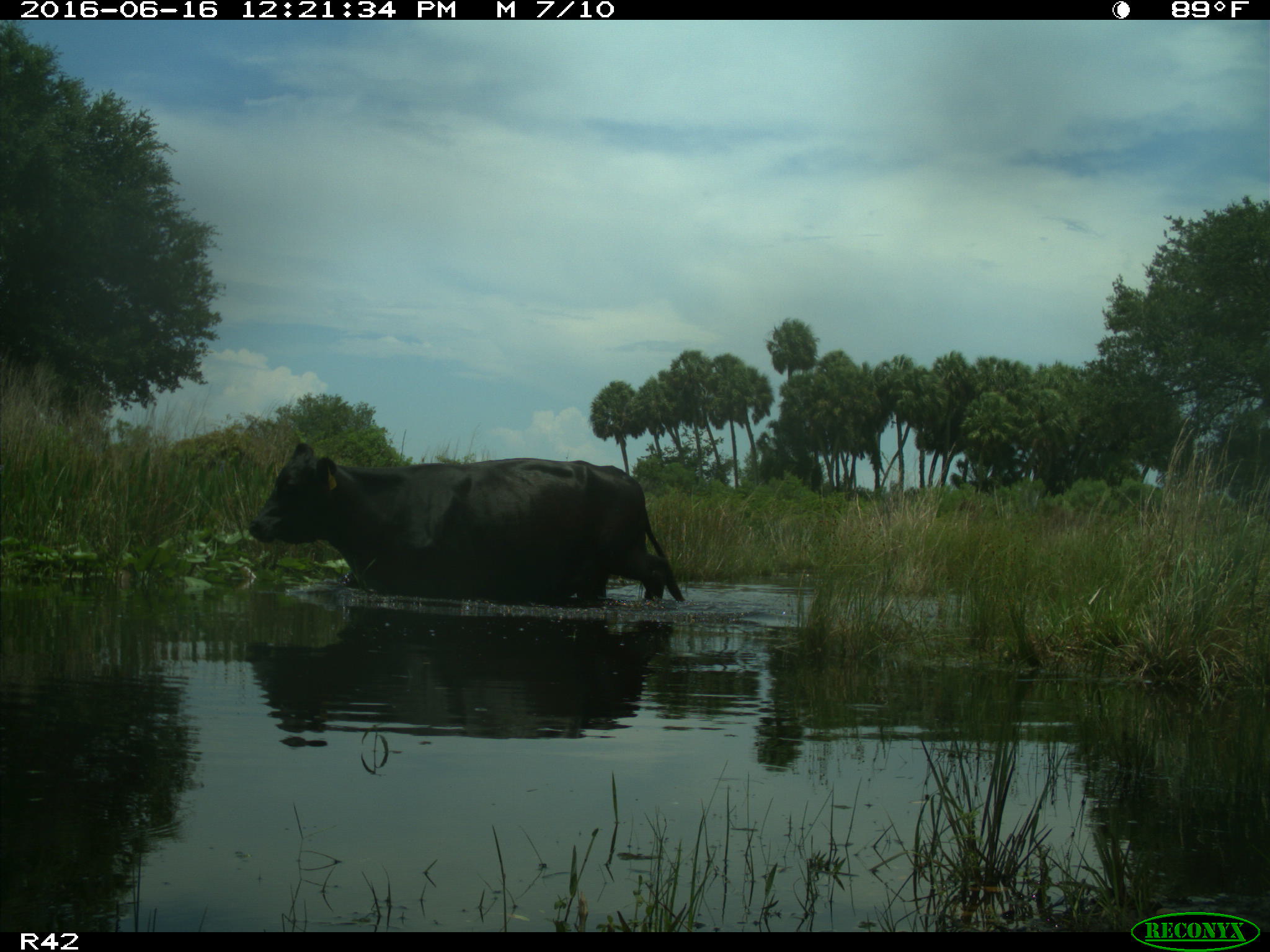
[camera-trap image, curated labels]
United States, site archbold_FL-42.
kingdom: Animalia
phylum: Chordata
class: Mammalia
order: Artiodactyla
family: Bovidae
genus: Bos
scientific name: Bos taurus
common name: domestic cow